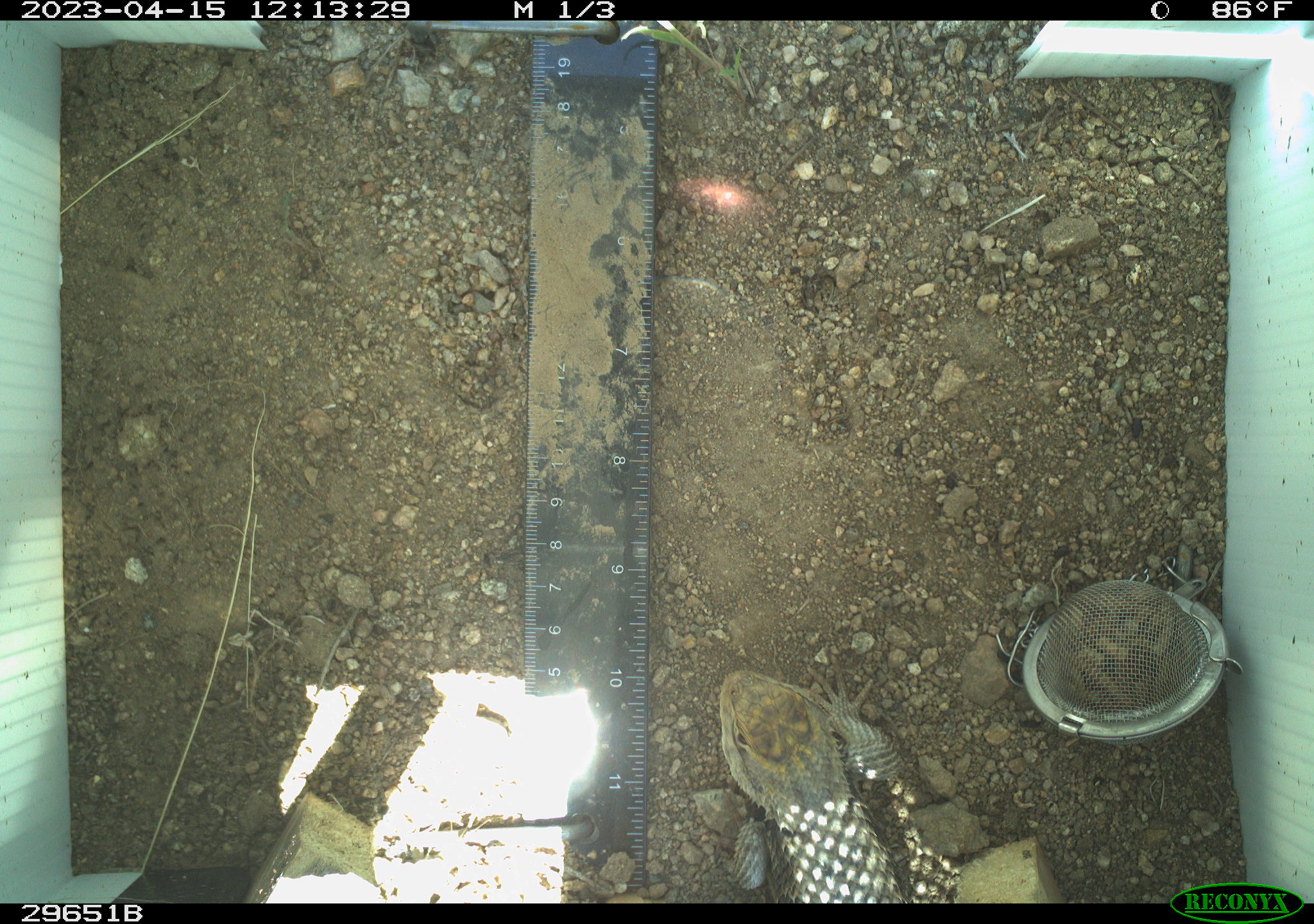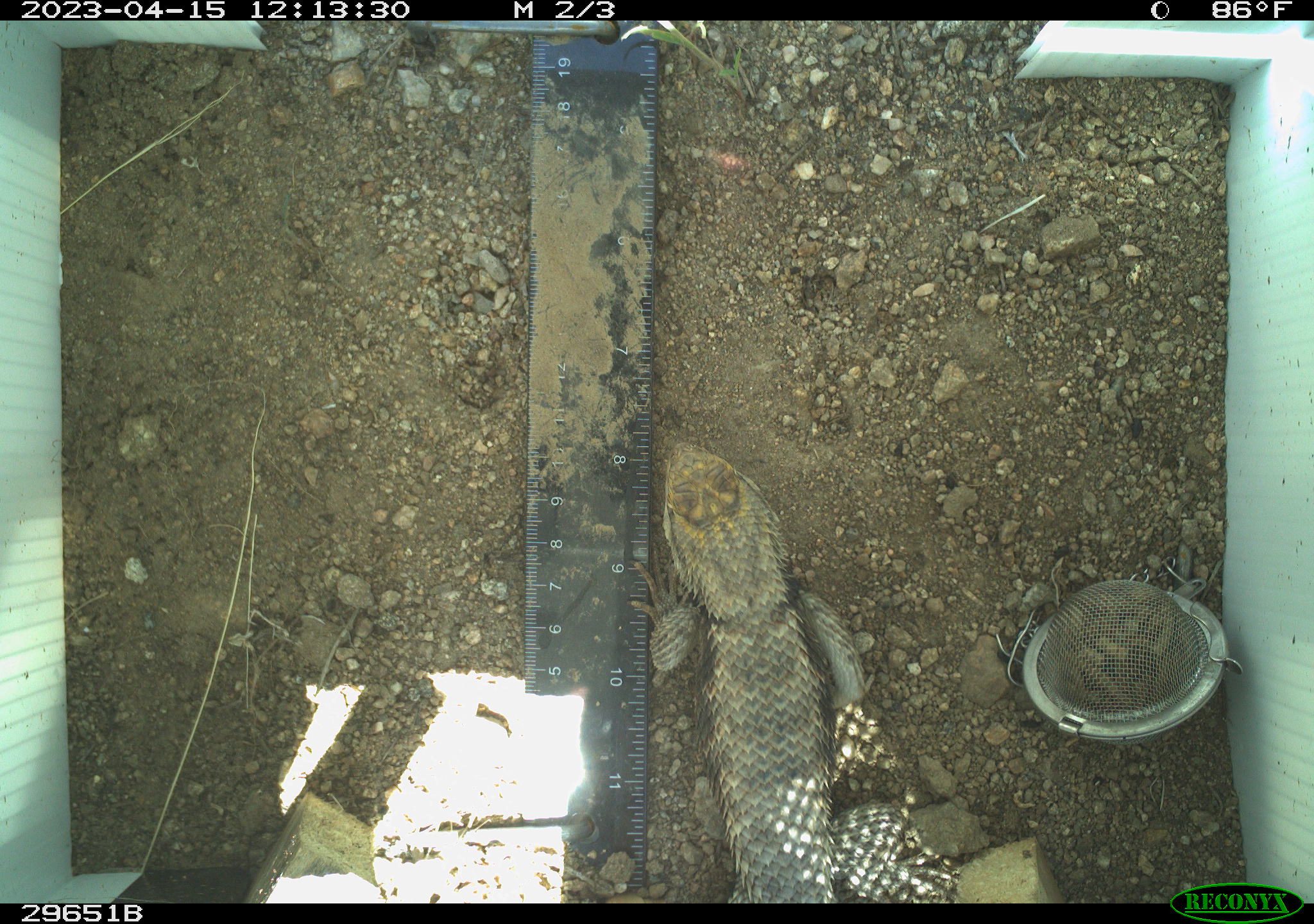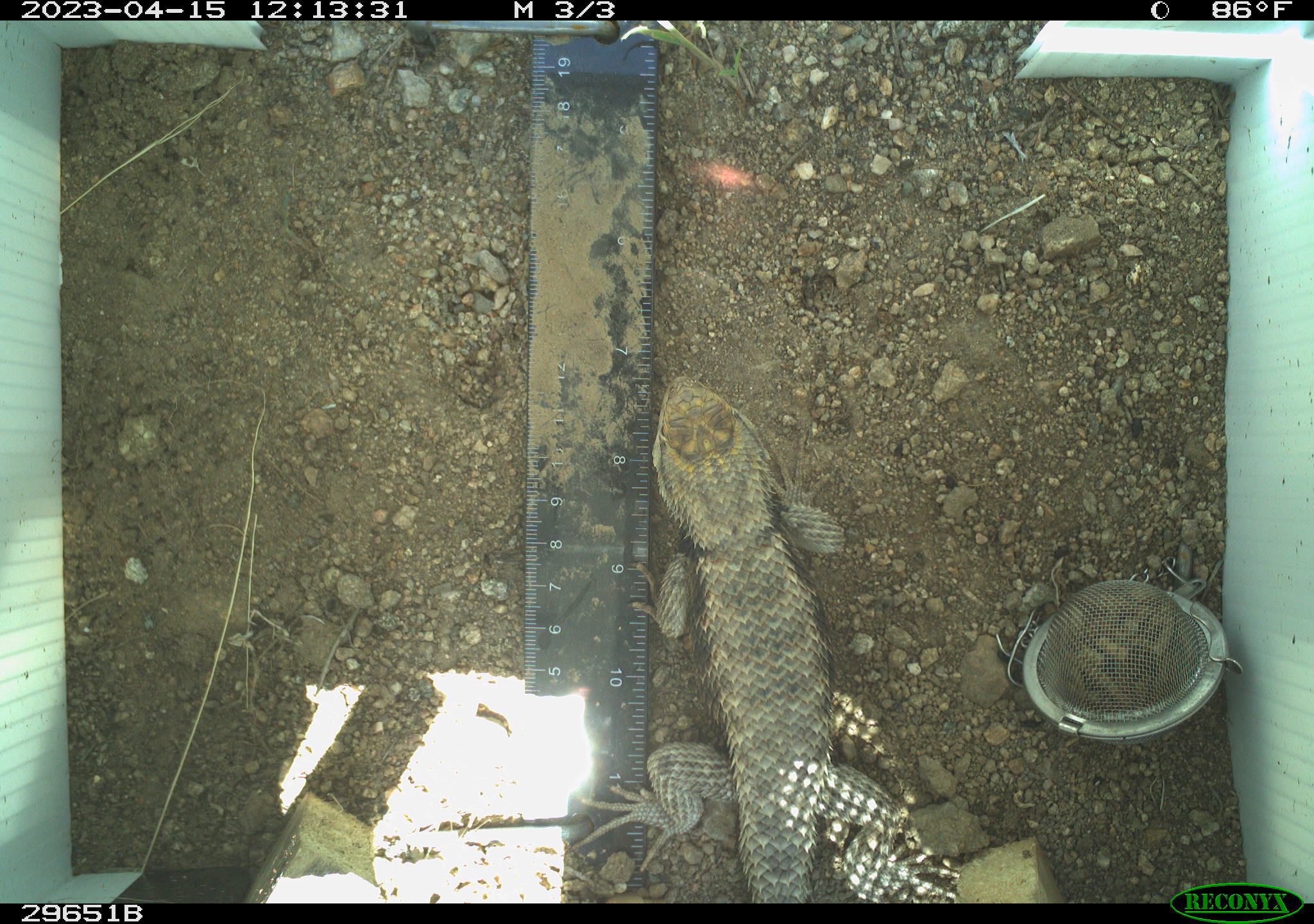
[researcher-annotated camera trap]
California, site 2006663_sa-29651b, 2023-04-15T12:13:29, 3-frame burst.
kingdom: Animalia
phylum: Chordata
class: Reptilia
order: Squamata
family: Phrynosomatidae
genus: Sceloporus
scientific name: Sceloporus uniformis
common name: yellow-backed spiny lizard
Yellow-backed spiny lizard (Sceloporus uniformis).